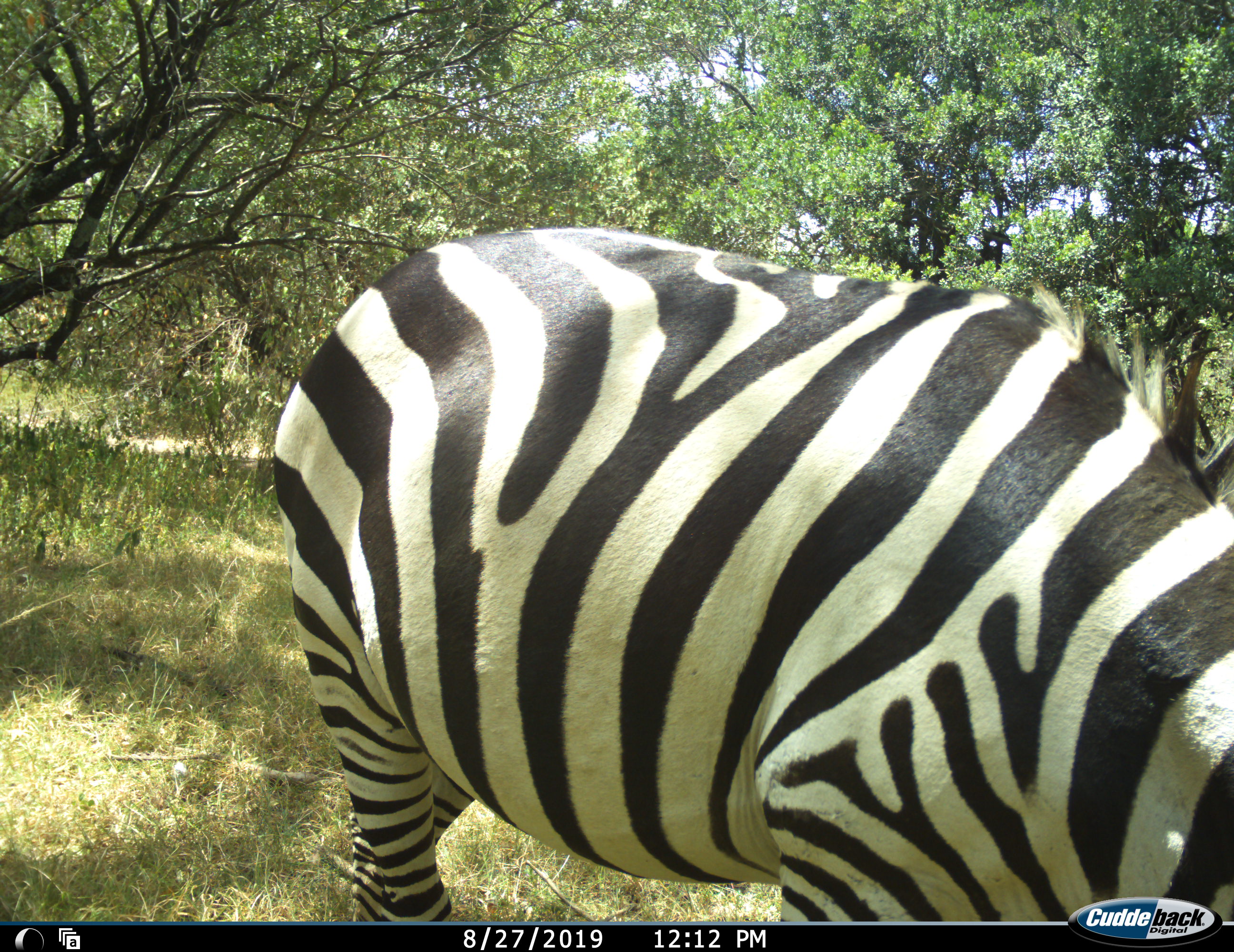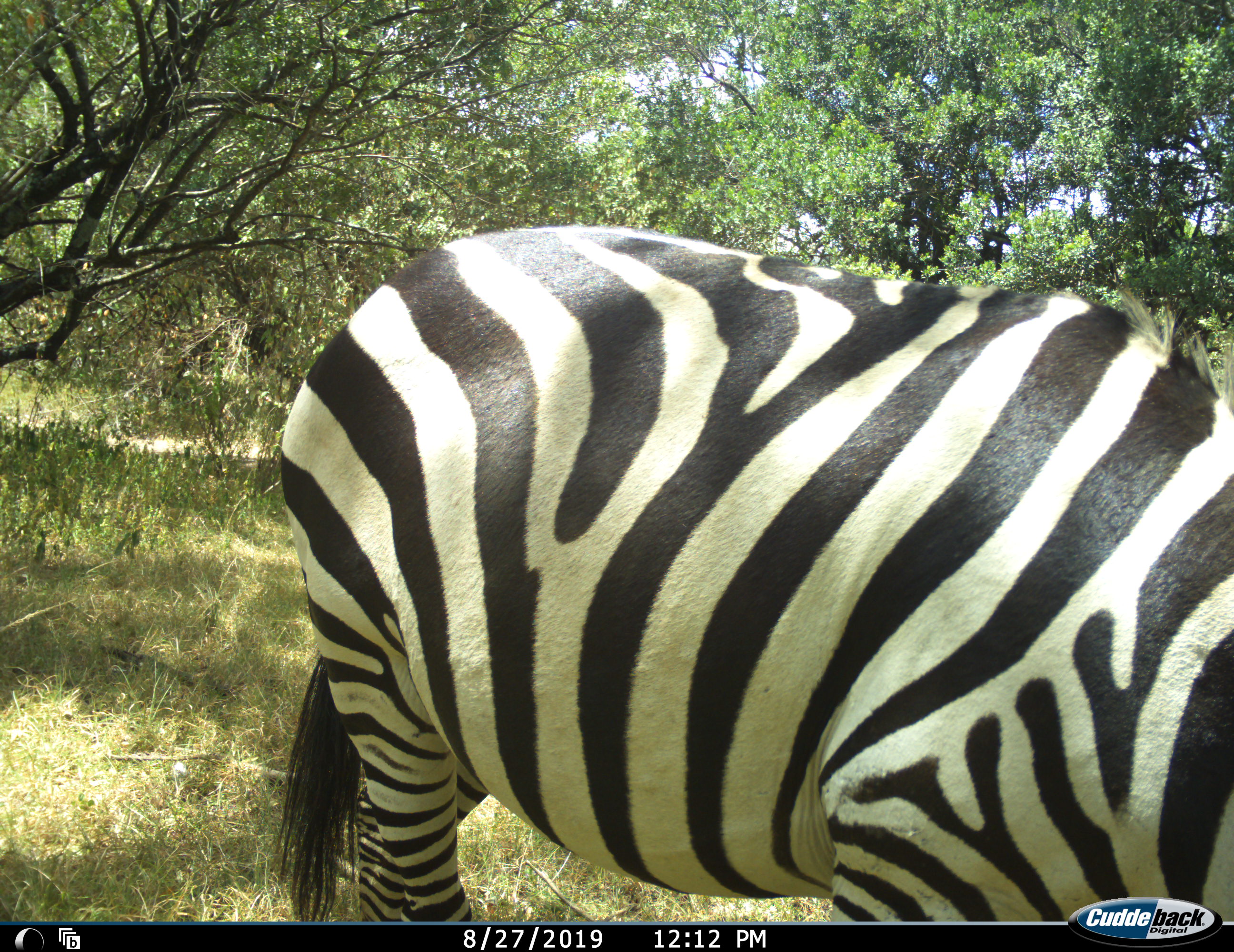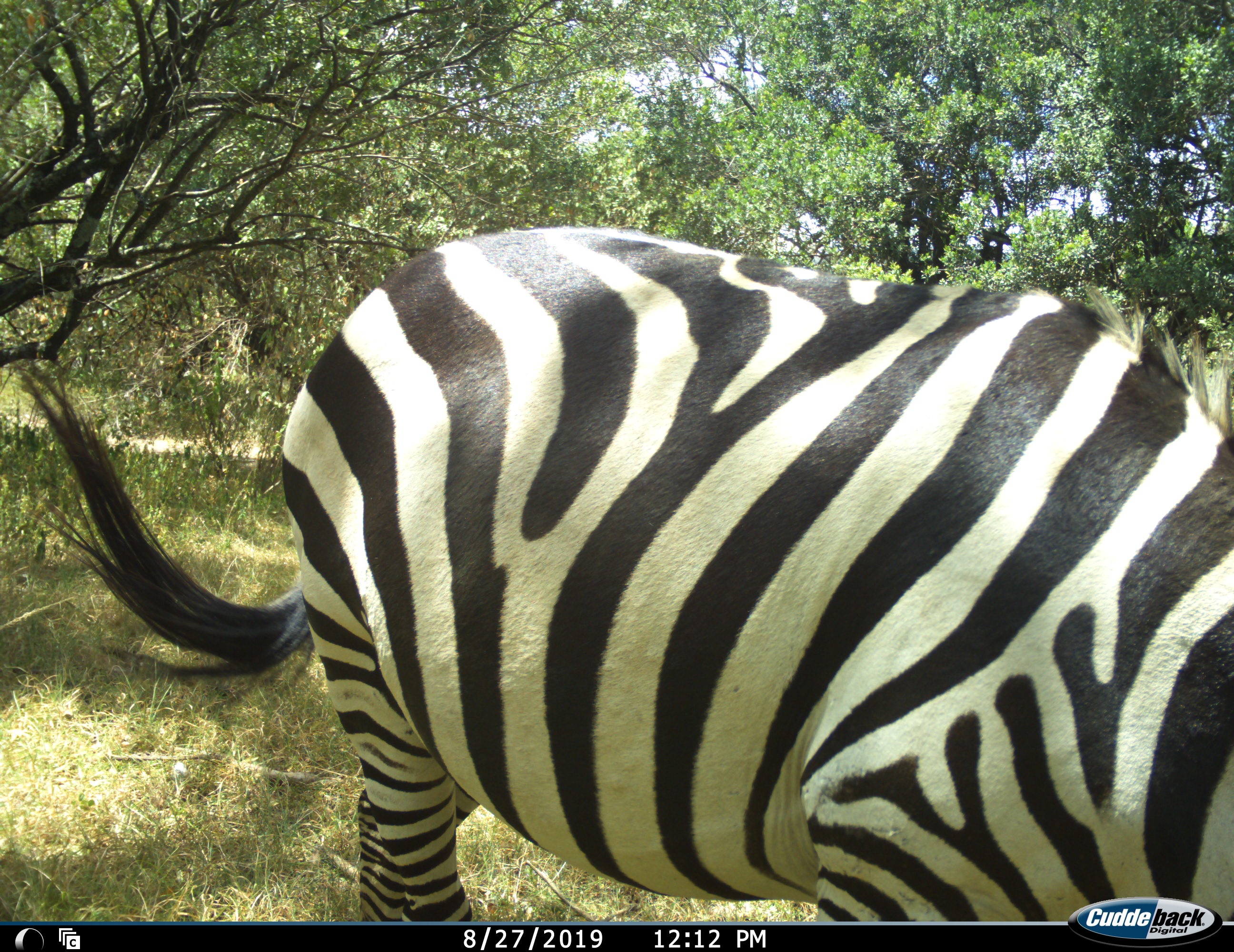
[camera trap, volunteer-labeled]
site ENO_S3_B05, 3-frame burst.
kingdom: Animalia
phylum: Chordata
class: Mammalia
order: Perissodactyla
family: Equidae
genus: Equus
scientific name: Equus quagga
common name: plains zebra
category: zebraplains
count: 1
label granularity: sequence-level